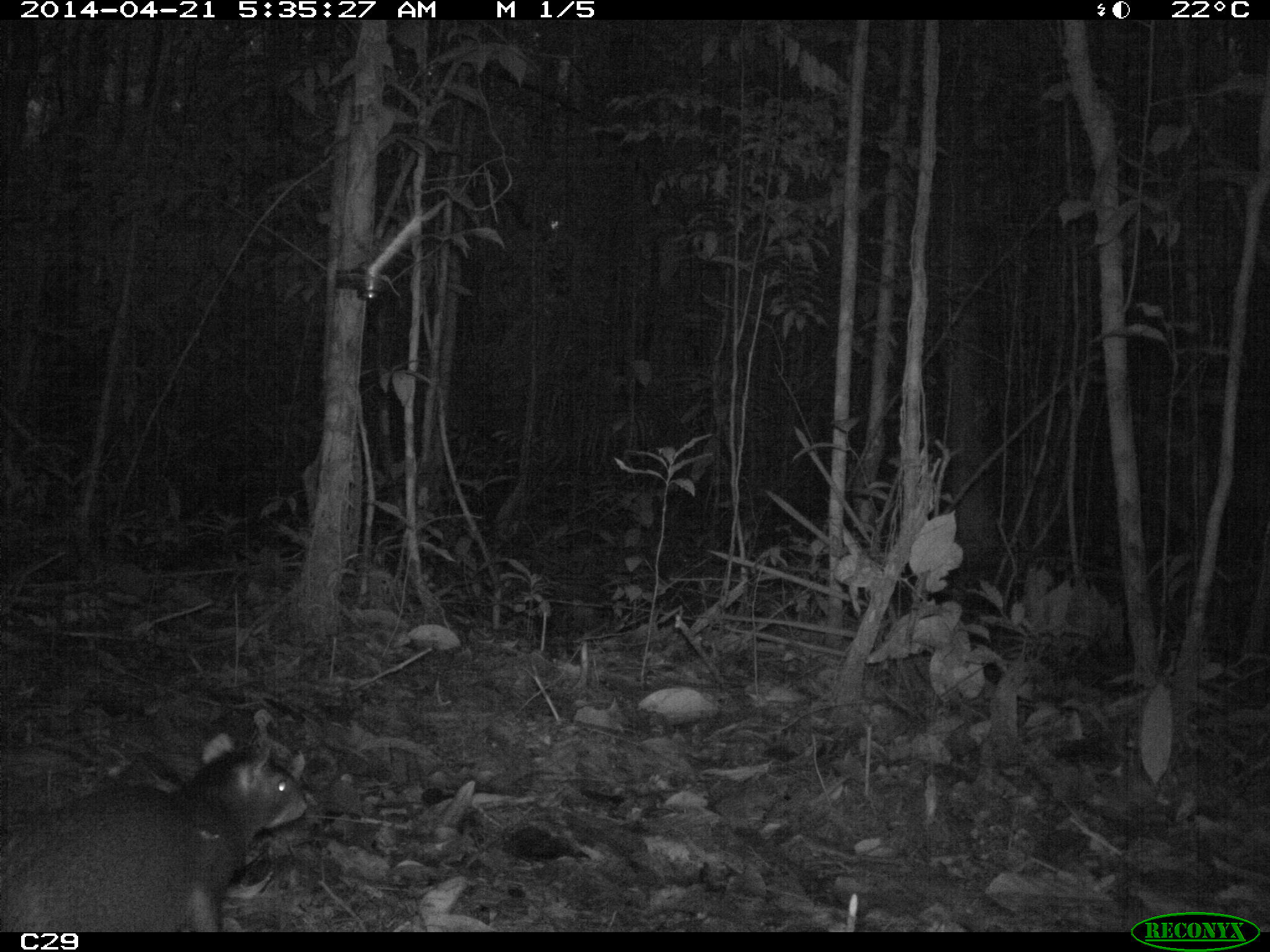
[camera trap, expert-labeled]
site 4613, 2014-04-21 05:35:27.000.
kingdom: Animalia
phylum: Chordata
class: Mammalia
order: Rodentia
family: Dasyproctidae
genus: Dasyprocta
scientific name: Dasyprocta leporina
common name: red-rumped agouti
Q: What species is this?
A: Dasyprocta leporina (red-rumped agouti).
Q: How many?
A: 1.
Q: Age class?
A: Adult.